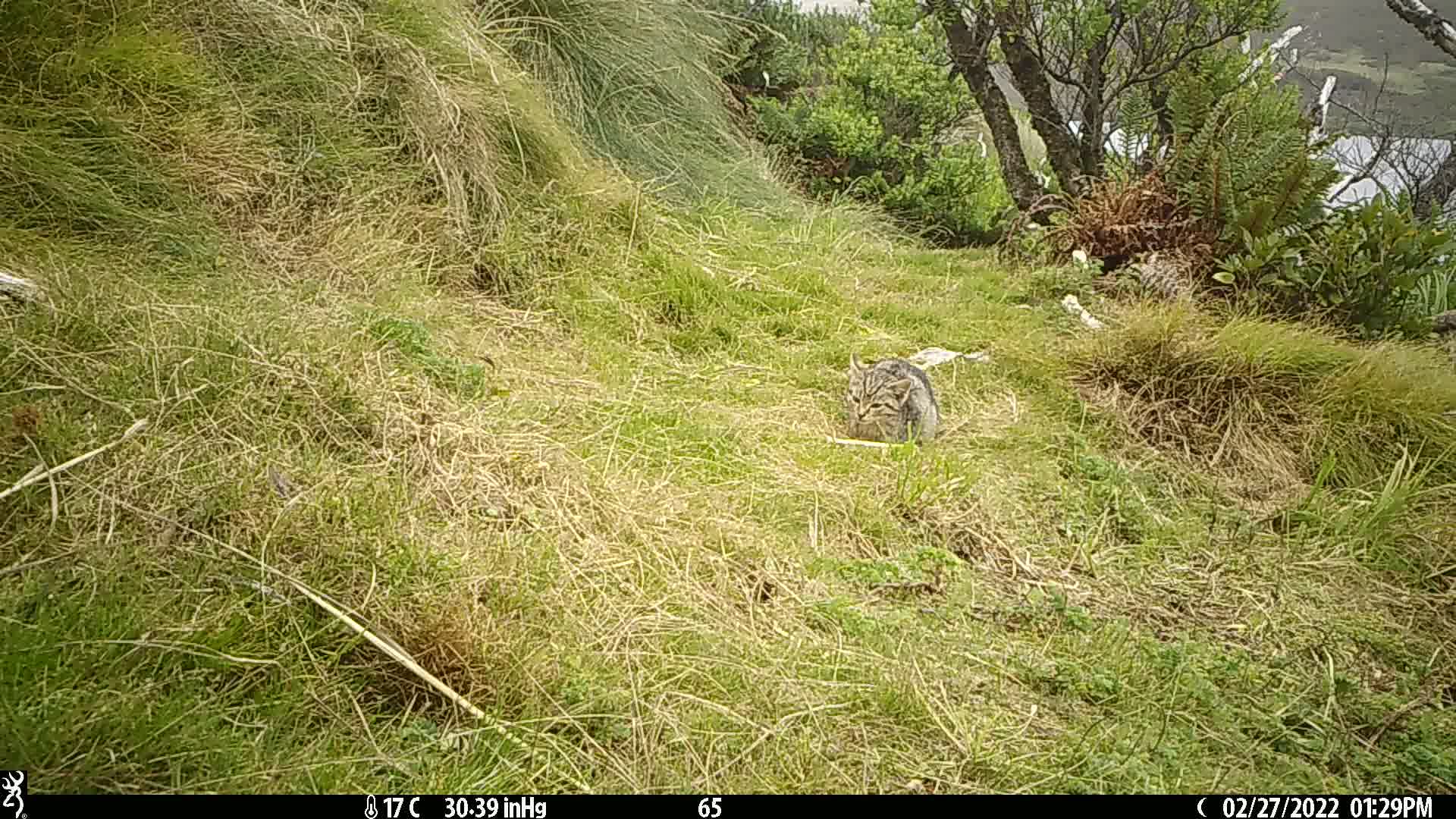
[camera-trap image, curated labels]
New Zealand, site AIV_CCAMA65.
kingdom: Animalia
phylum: Chordata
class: Mammalia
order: Carnivora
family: Felidae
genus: Felis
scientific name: Felis catus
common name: domestic cat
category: cat